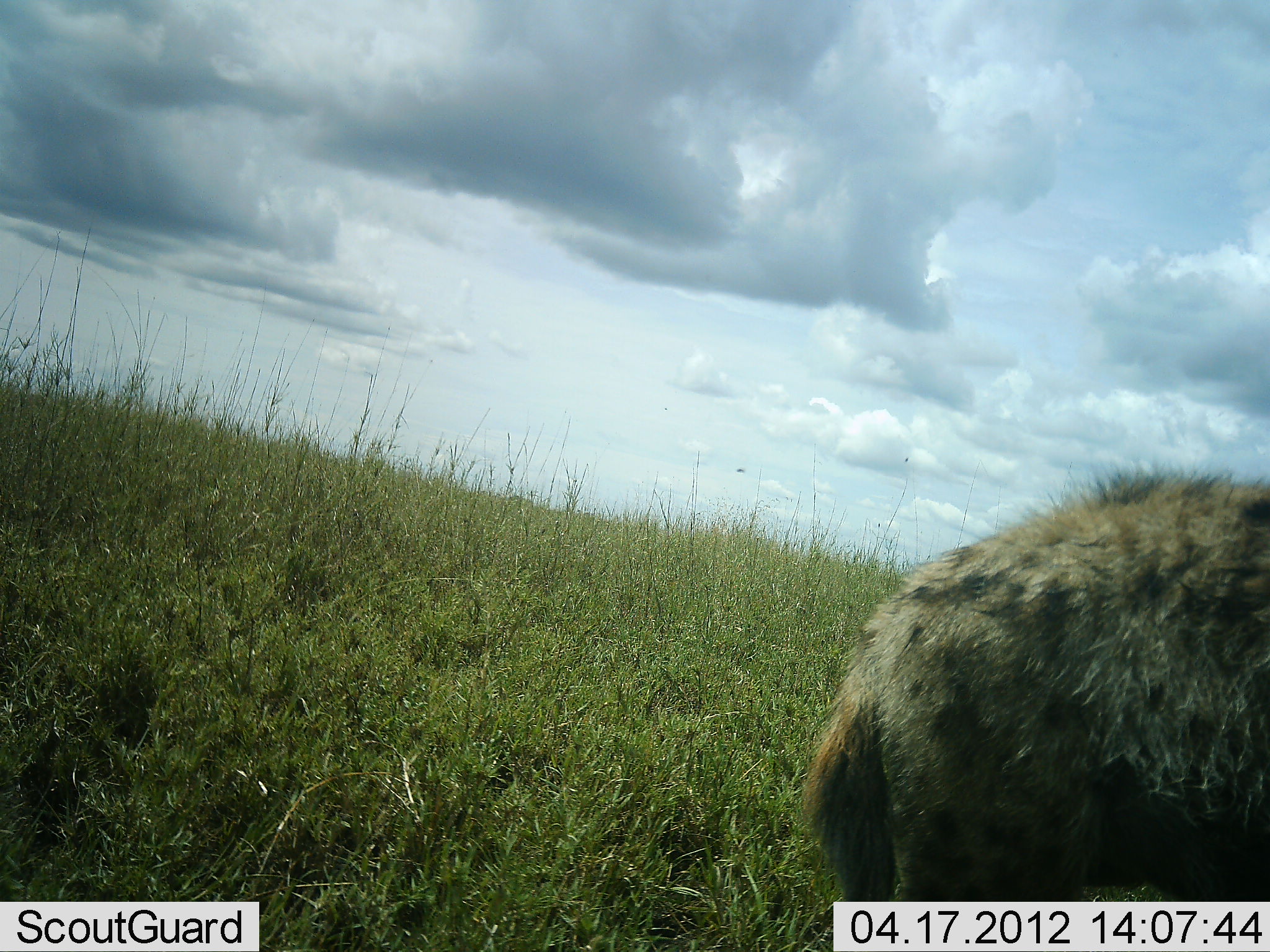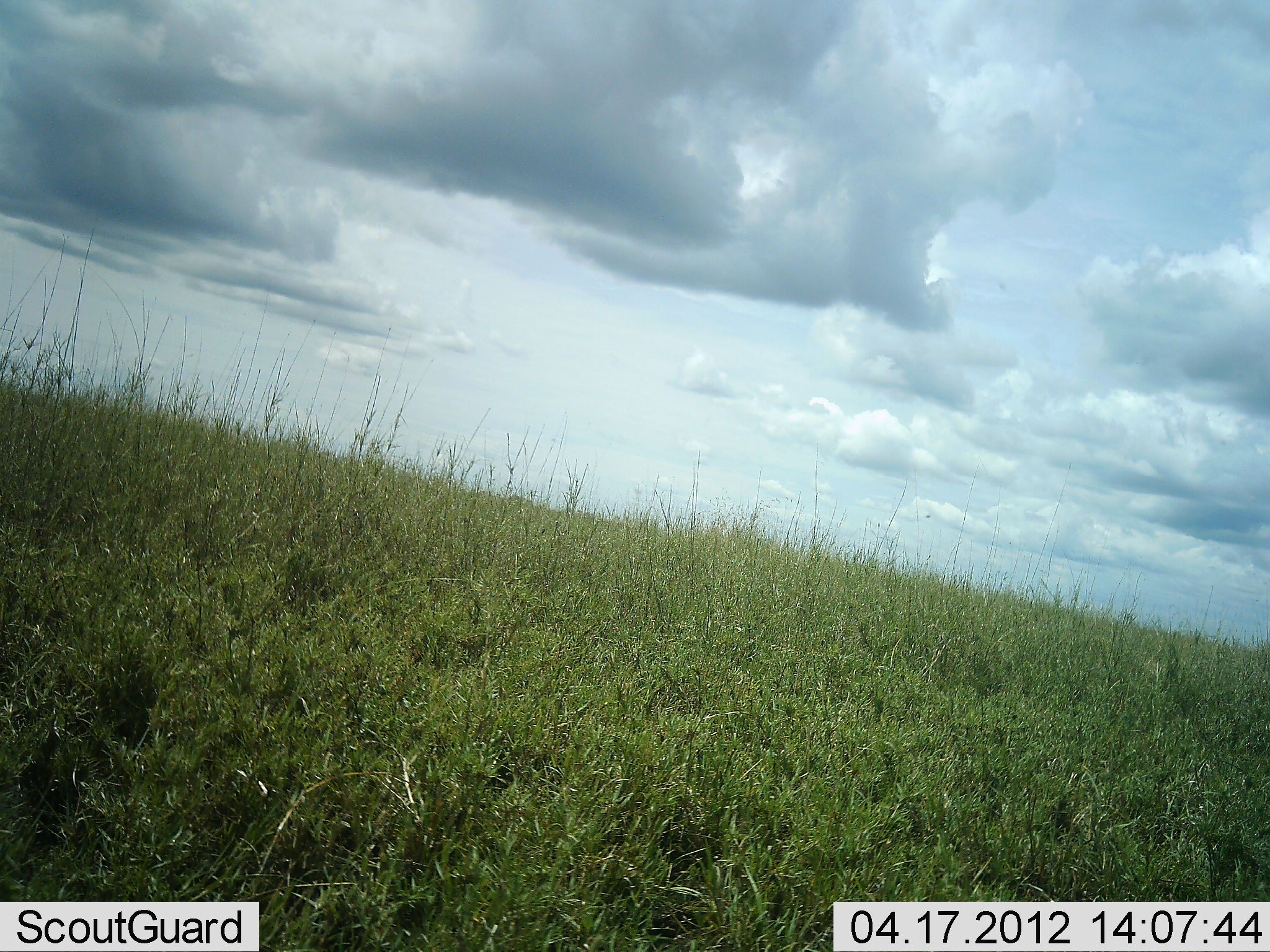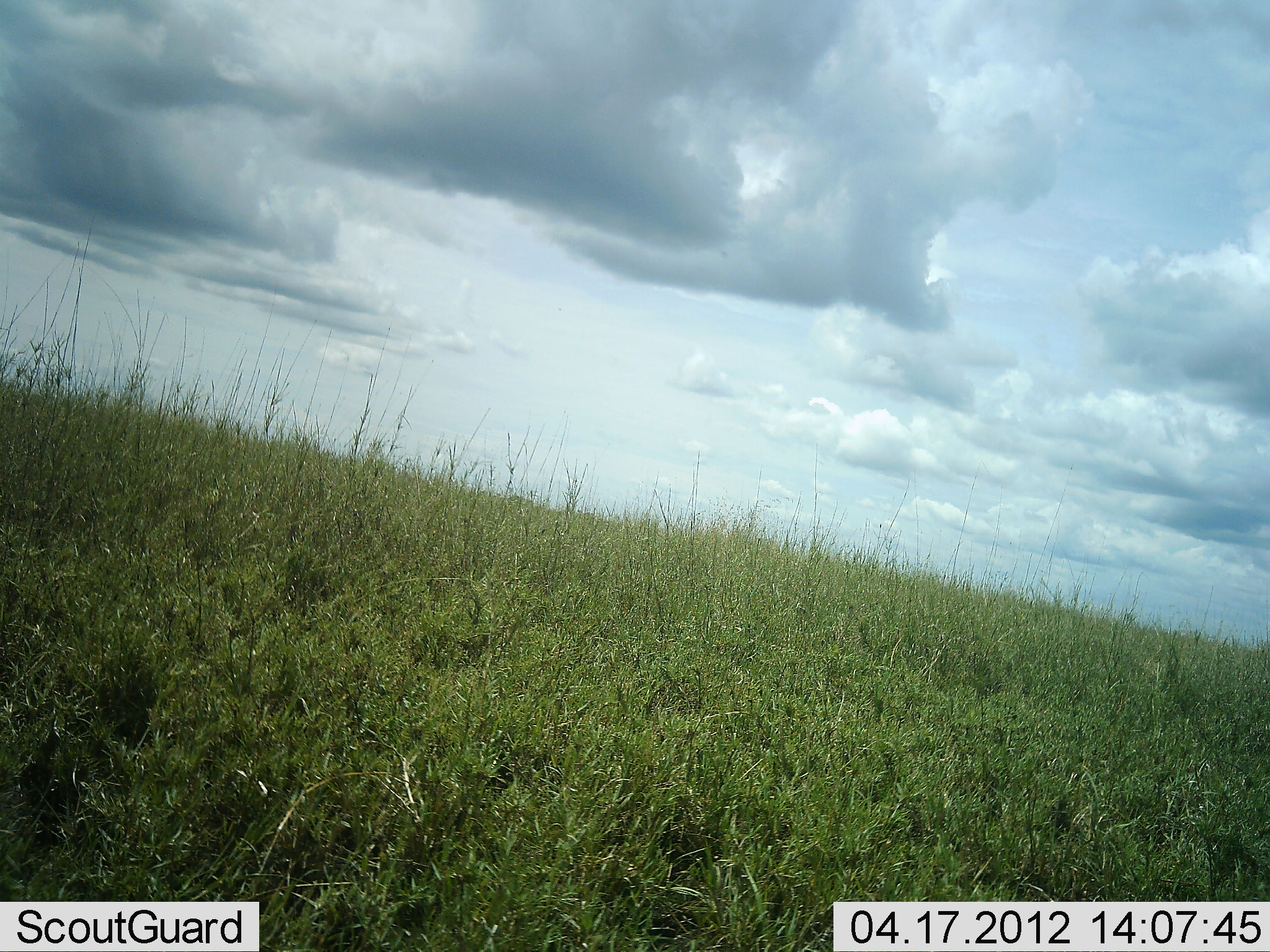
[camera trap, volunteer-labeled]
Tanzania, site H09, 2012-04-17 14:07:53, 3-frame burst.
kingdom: Animalia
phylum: Chordata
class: Mammalia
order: Carnivora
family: Hyaenidae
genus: Crocuta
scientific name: Crocuta crocuta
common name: spotted hyena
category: hyenaspotted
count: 1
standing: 4%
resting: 0%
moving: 96%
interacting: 0%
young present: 0%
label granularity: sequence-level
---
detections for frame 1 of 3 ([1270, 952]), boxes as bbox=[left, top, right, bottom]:
animal: bbox=[803, 465, 1268, 949]